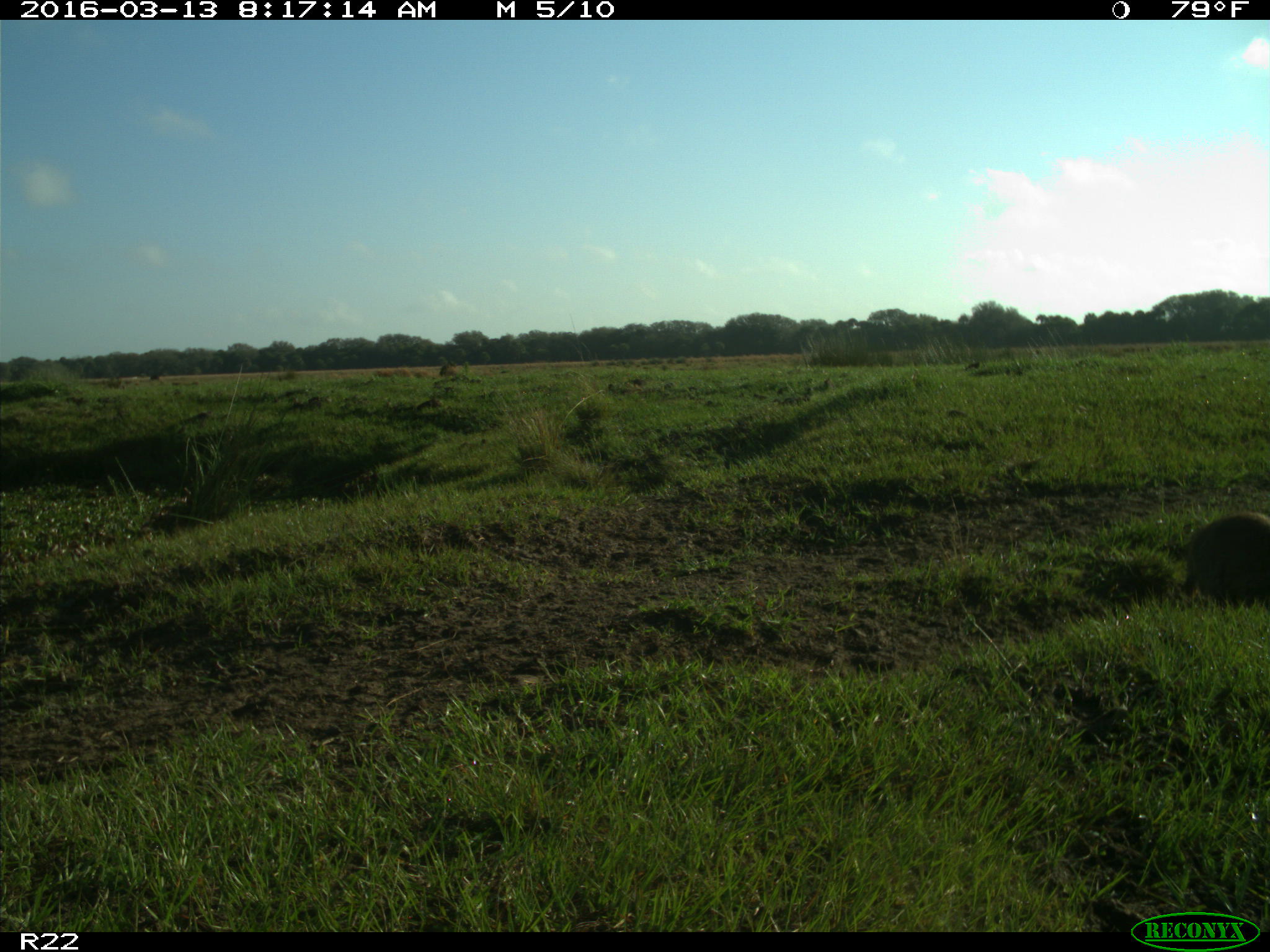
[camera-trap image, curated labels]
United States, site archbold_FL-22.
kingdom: Animalia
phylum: Chordata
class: Mammalia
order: Carnivora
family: Procyonidae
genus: Procyon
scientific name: Procyon lotor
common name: common raccoon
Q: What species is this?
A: Procyon lotor (common raccoon).